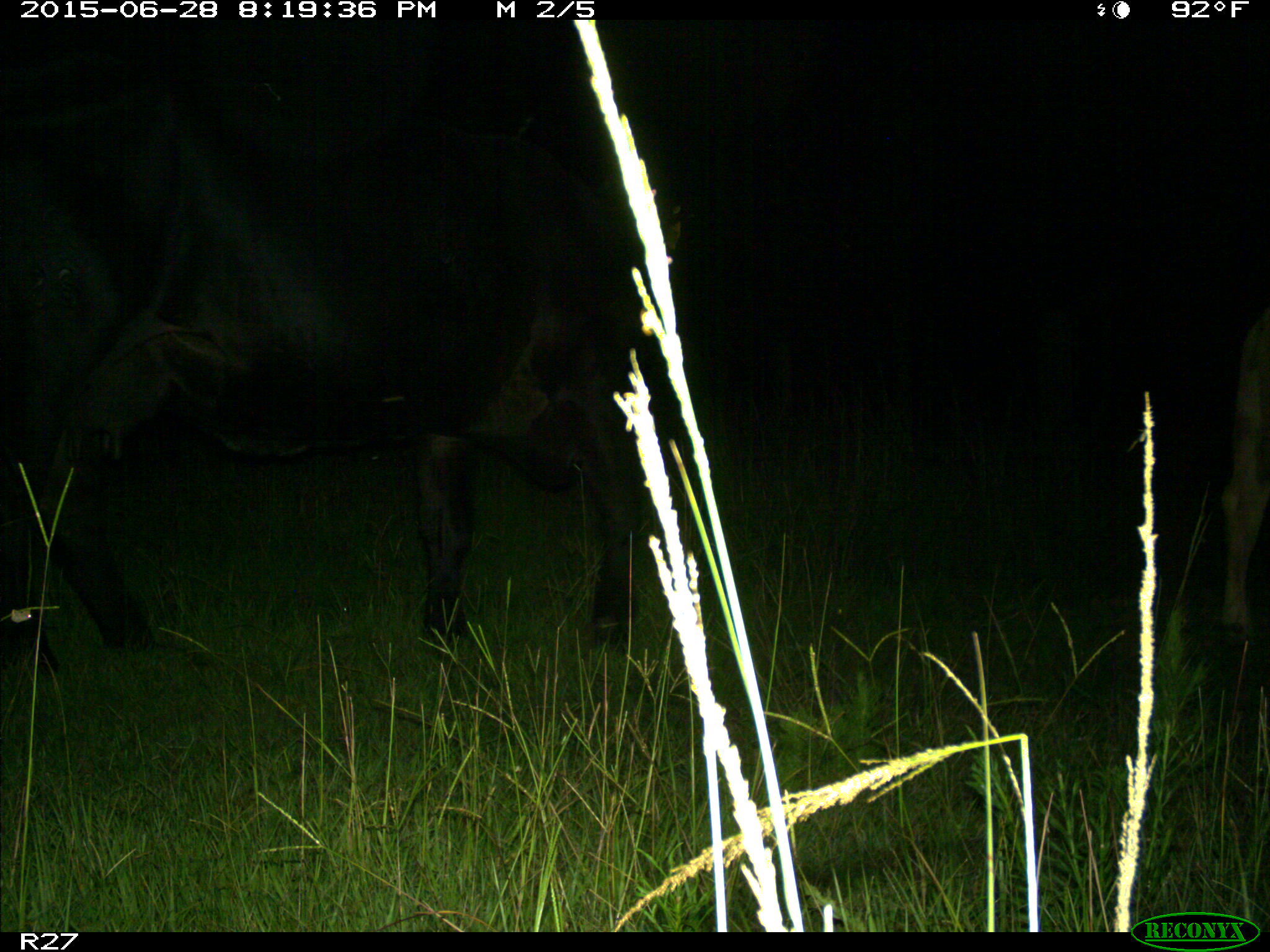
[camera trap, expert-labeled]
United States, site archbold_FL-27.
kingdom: Animalia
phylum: Chordata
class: Mammalia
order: Artiodactyla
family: Bovidae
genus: Bos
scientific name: Bos taurus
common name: domestic cow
Bos taurus (domestic cow).